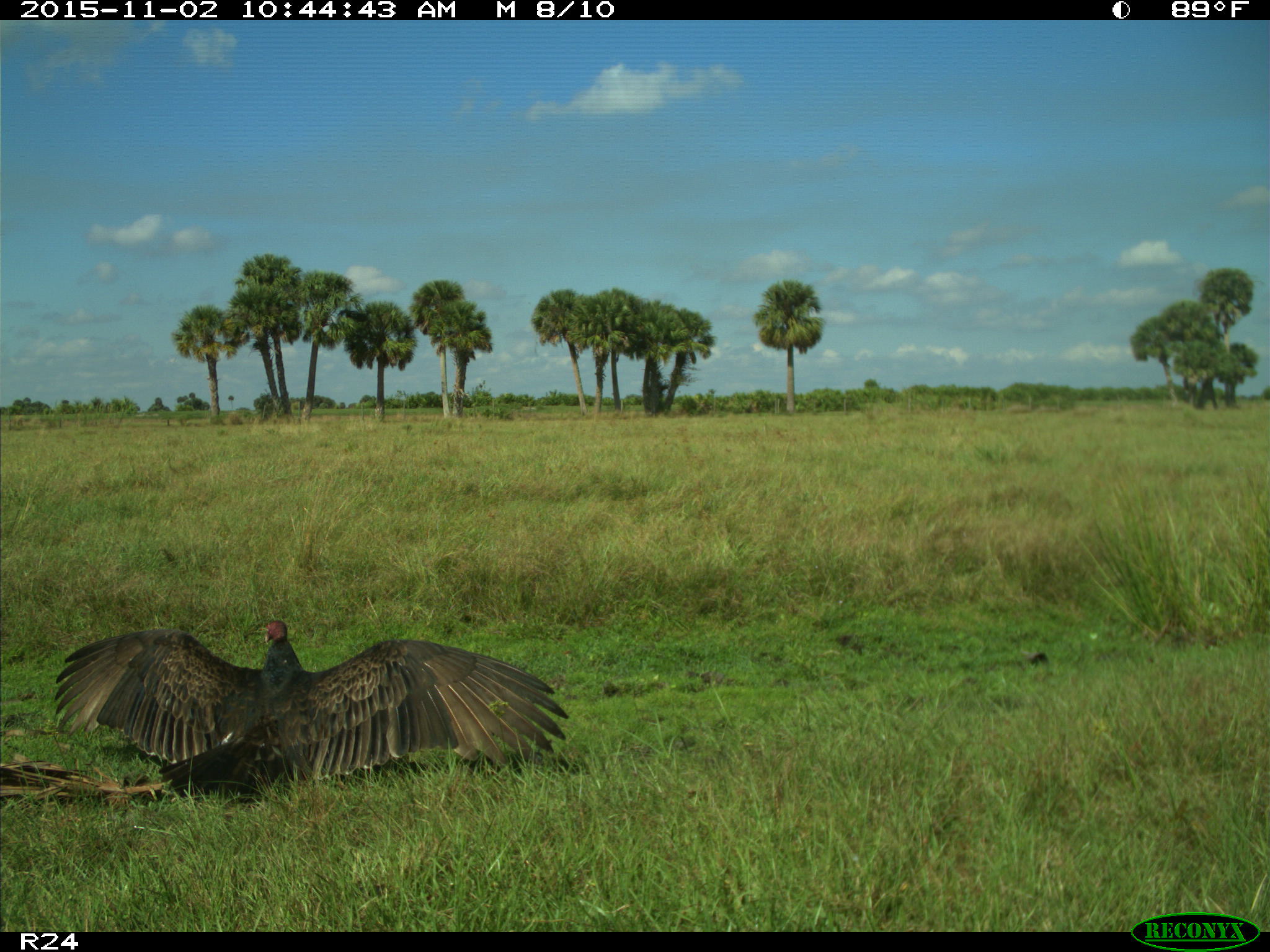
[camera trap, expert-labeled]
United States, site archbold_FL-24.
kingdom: Animalia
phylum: Chordata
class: Aves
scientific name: Aves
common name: birds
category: unidentified bird